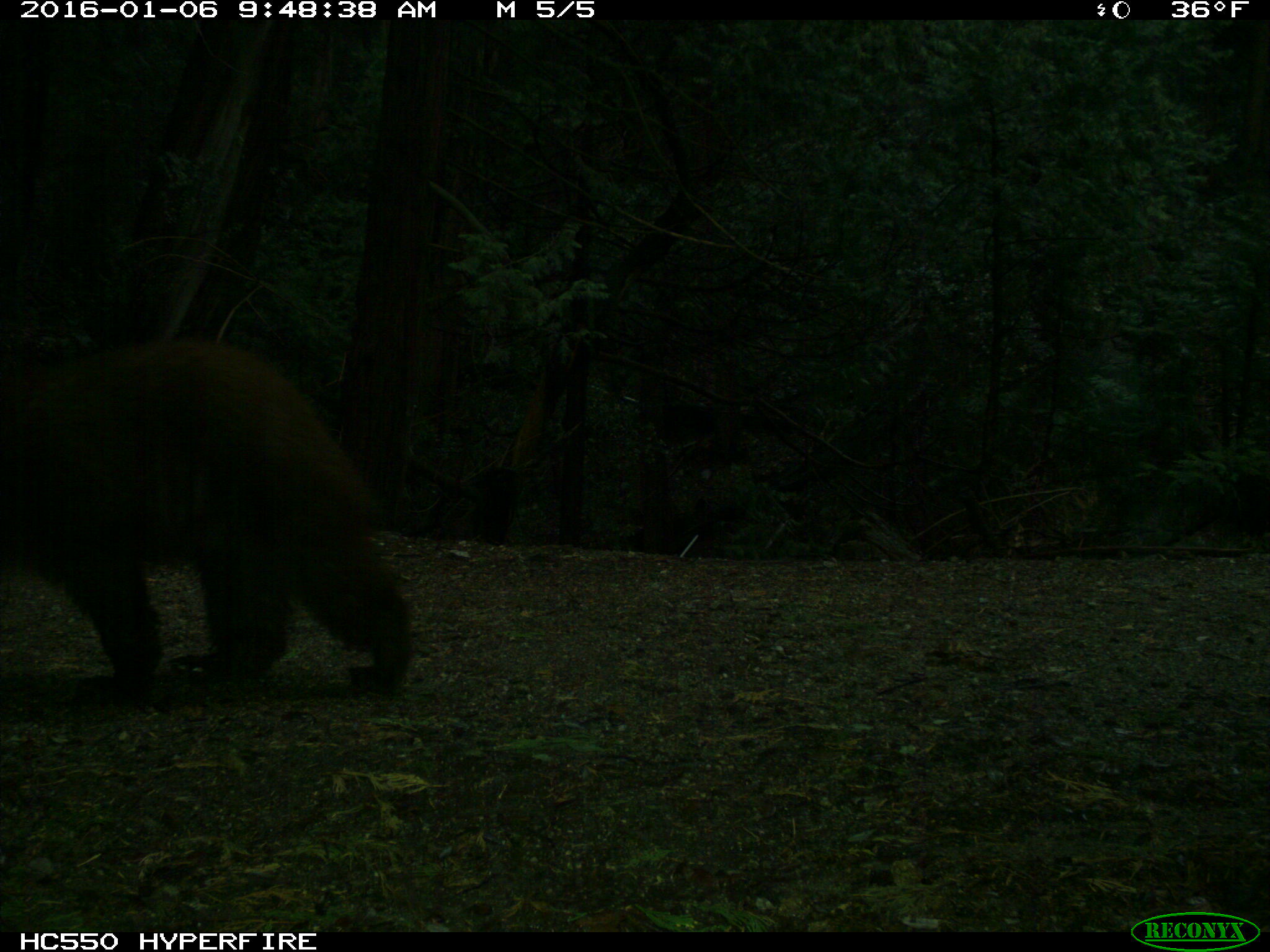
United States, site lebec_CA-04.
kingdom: Animalia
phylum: Chordata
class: Mammalia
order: Carnivora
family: Ursidae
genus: Ursus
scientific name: Ursus americanus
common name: american black bear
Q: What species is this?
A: Ursus americanus (american black bear).